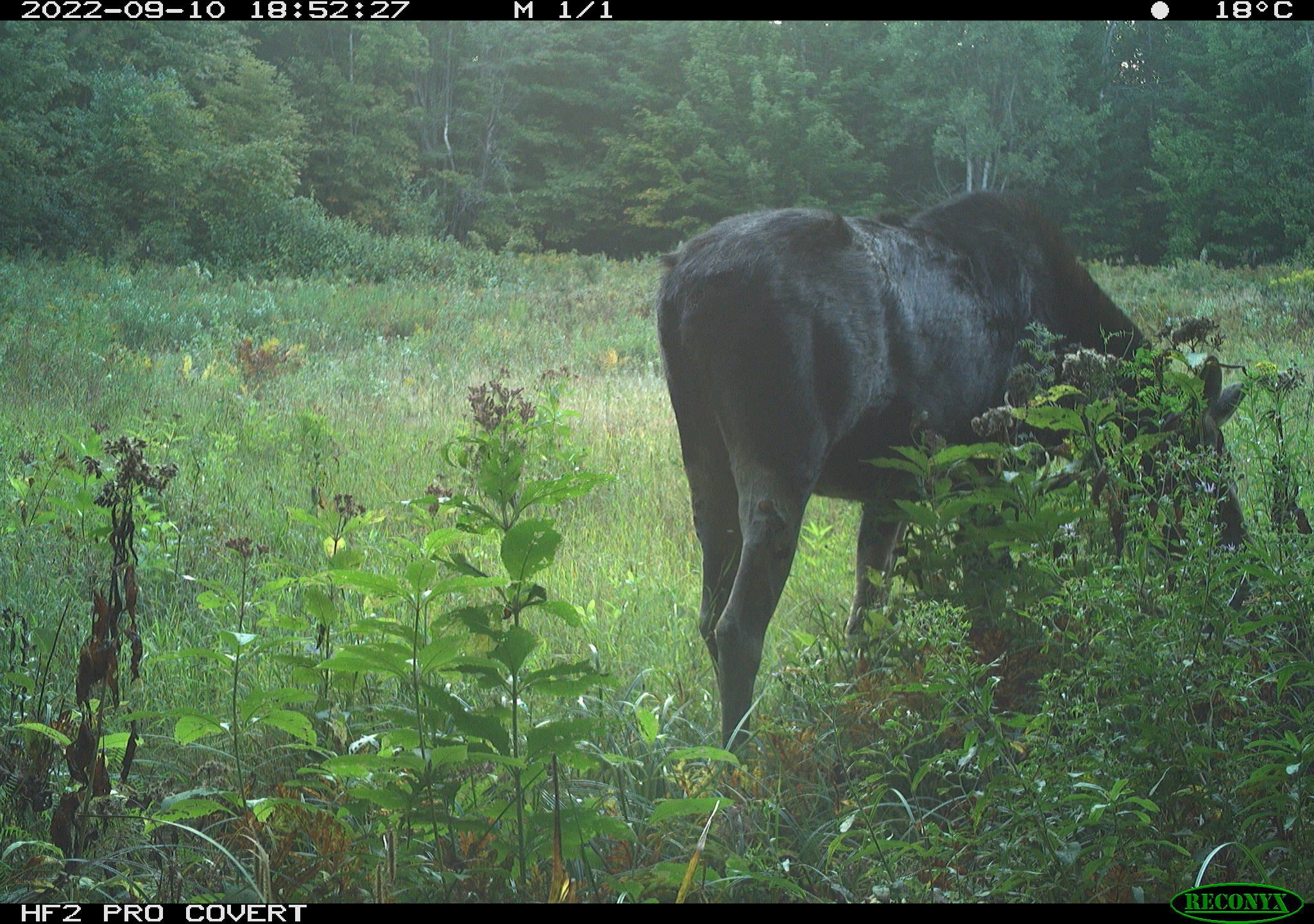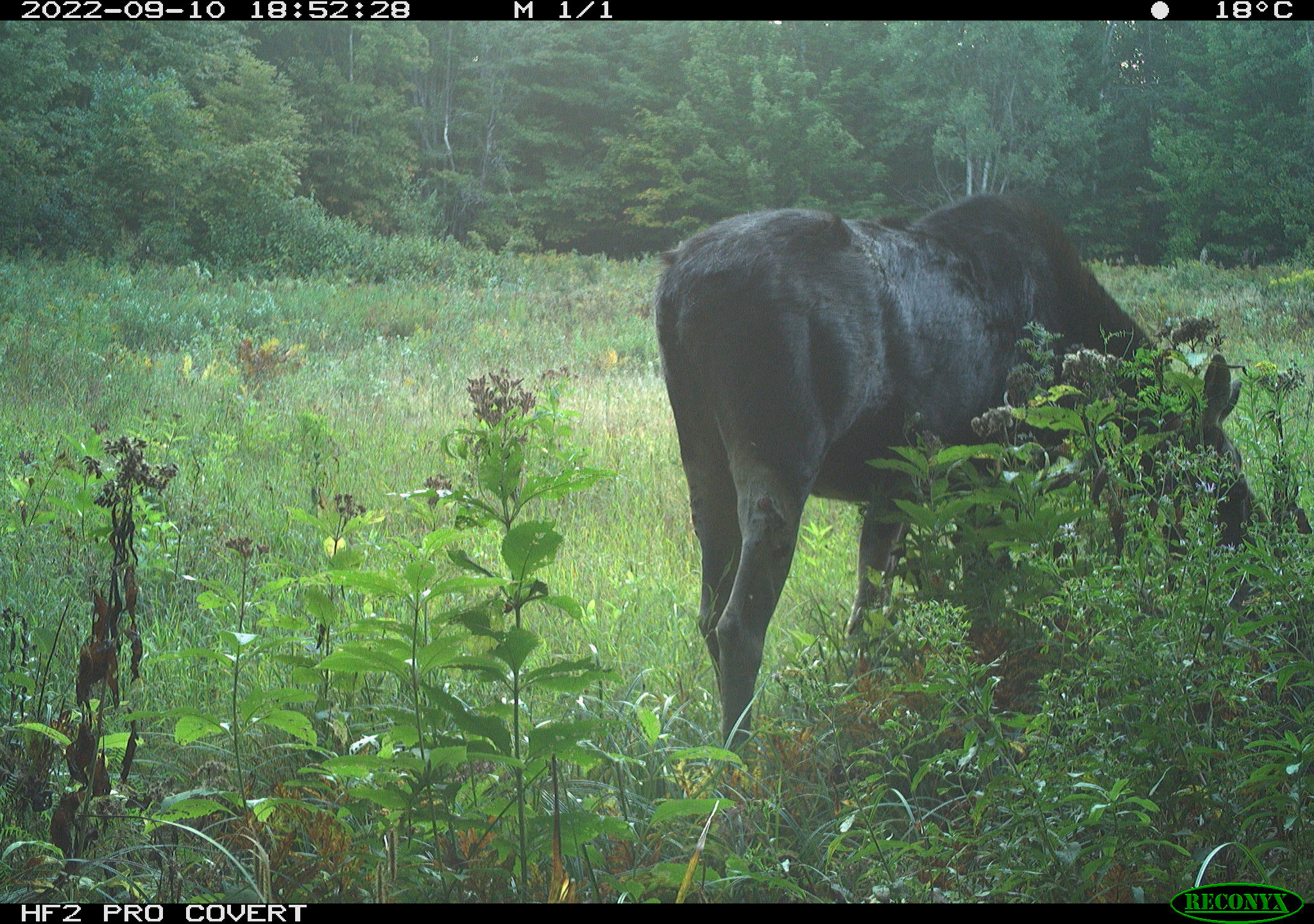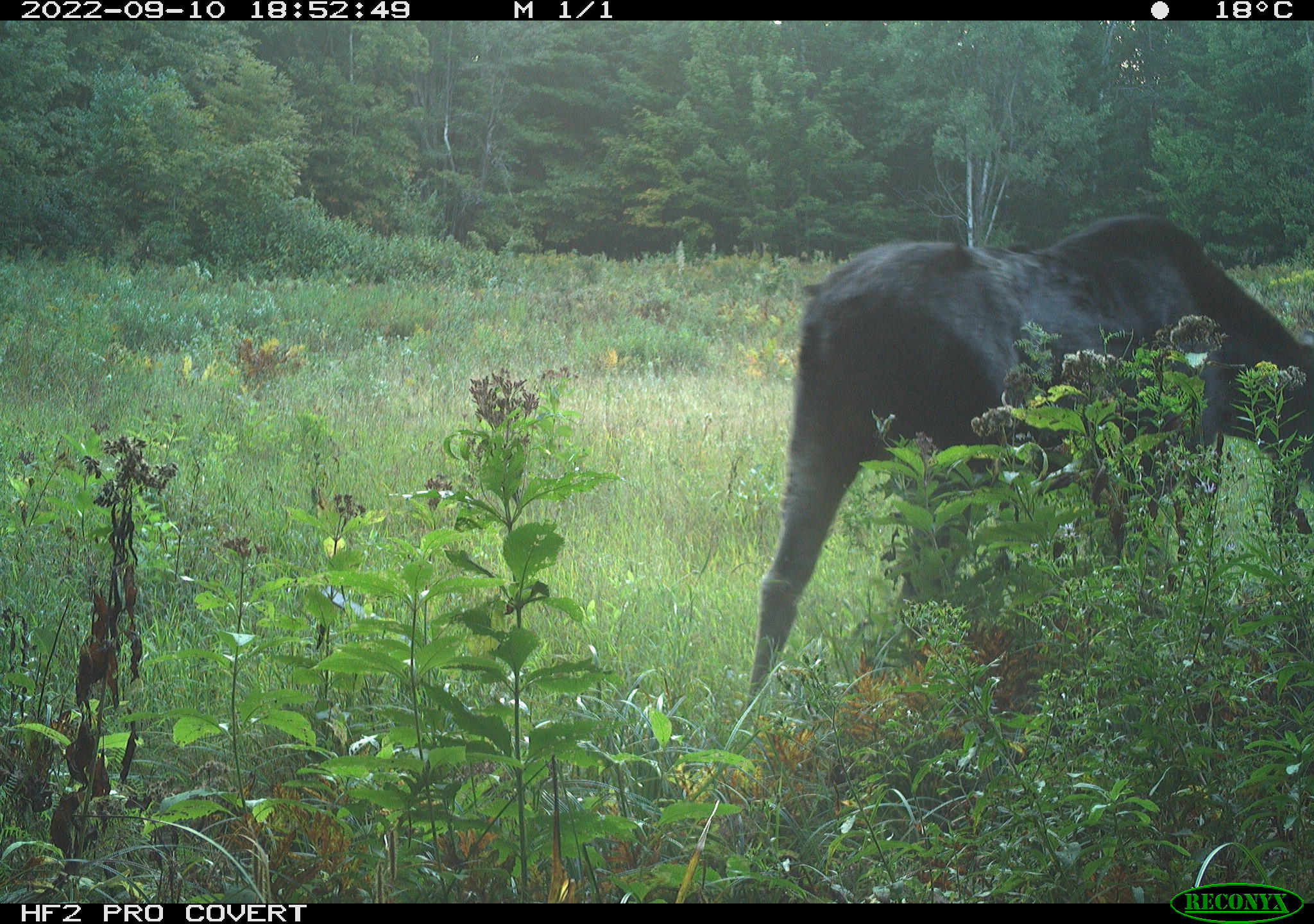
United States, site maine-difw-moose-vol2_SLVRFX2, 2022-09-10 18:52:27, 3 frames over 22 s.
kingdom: Animalia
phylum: Chordata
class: Mammalia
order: Artiodactyla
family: Cervidae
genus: Alces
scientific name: Alces alces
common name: moose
Moose (Alces alces).